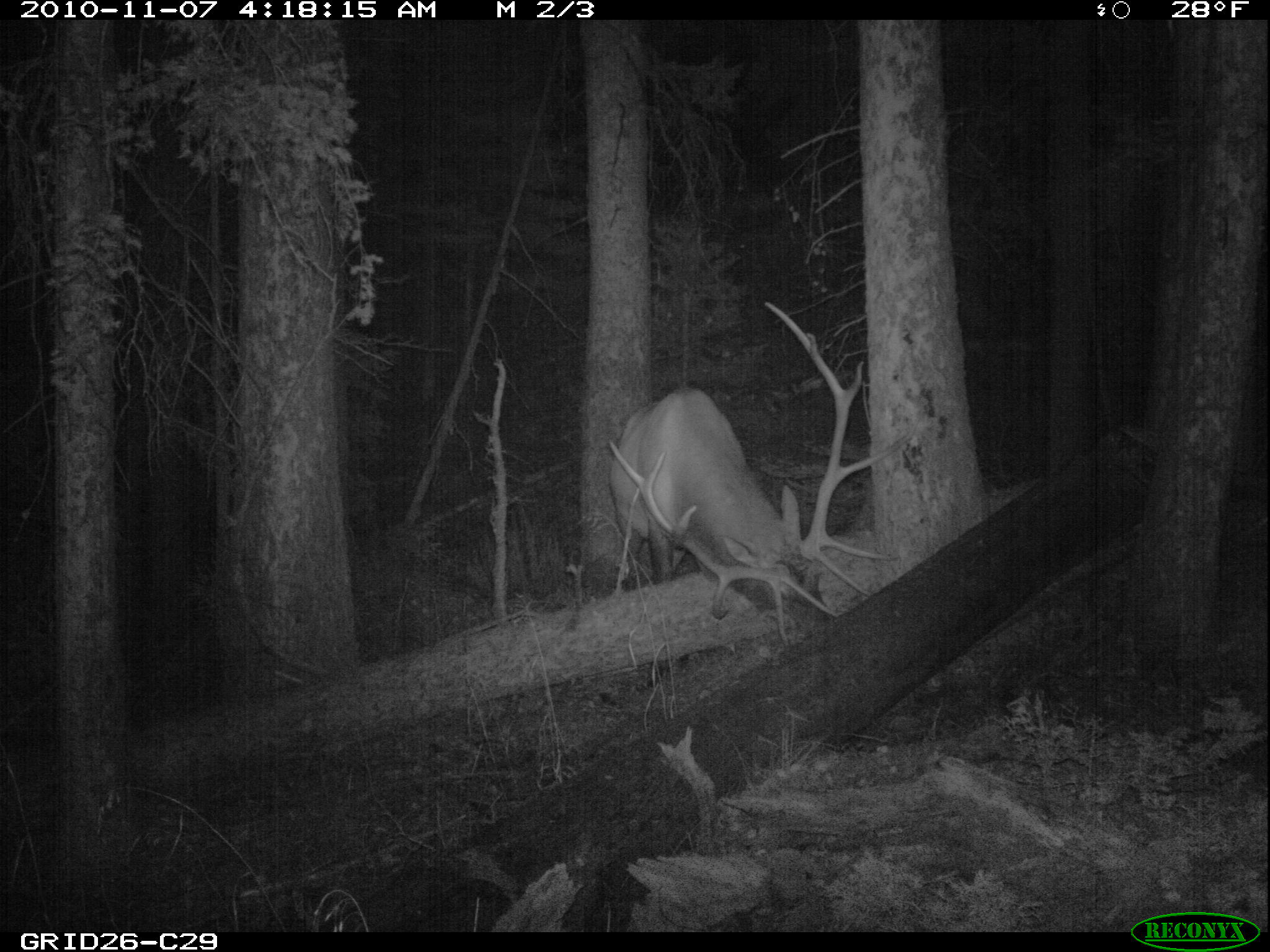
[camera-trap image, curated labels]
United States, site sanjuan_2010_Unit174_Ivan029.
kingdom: Animalia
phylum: Chordata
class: Mammalia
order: Artiodactyla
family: Cervidae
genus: Cervus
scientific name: Cervus elaphus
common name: red deer